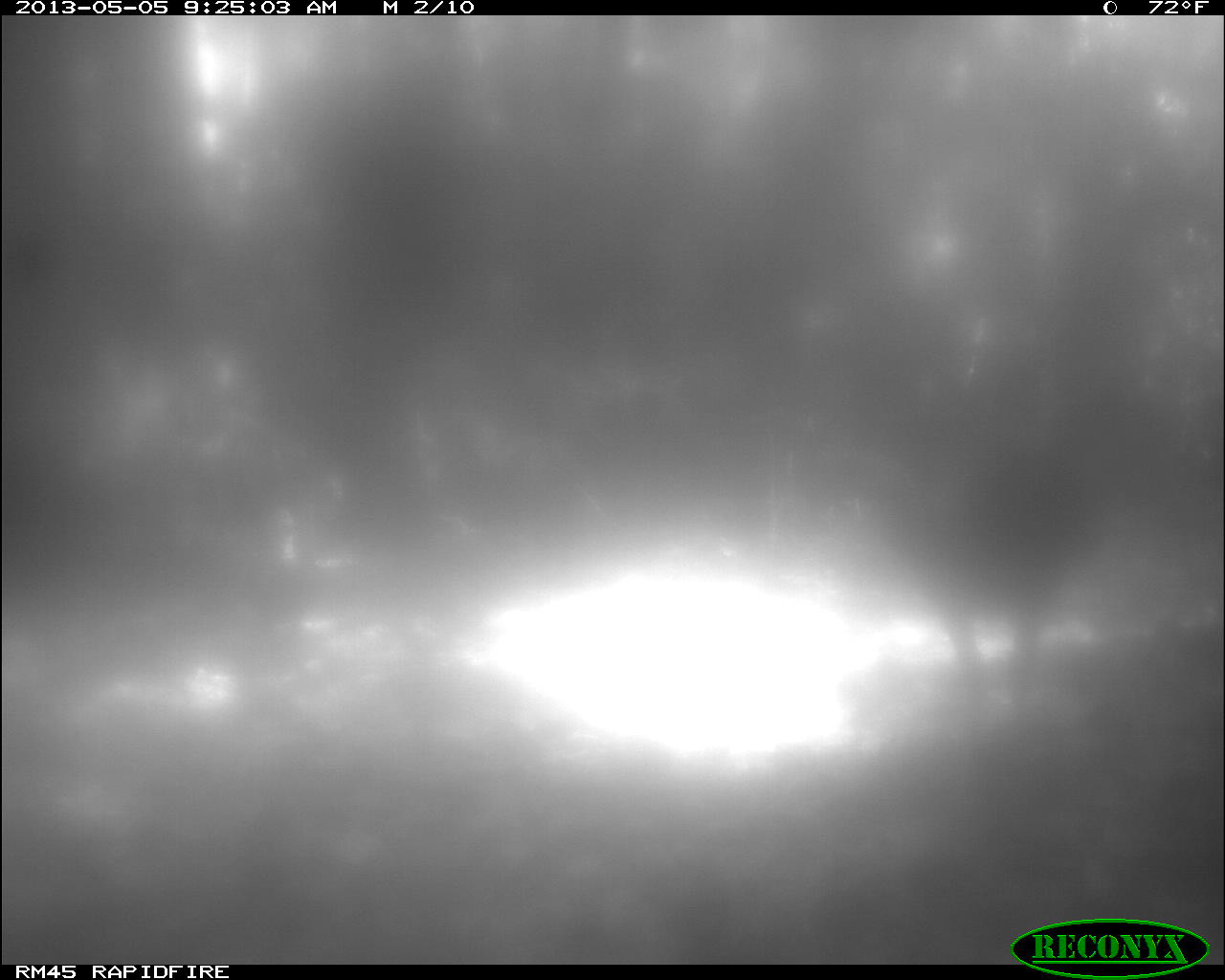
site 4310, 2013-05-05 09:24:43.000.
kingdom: Animalia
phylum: Chordata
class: Aves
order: Galliformes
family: Phasianidae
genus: Meleagris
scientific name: Meleagris ocellata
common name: ocellated turkey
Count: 2.